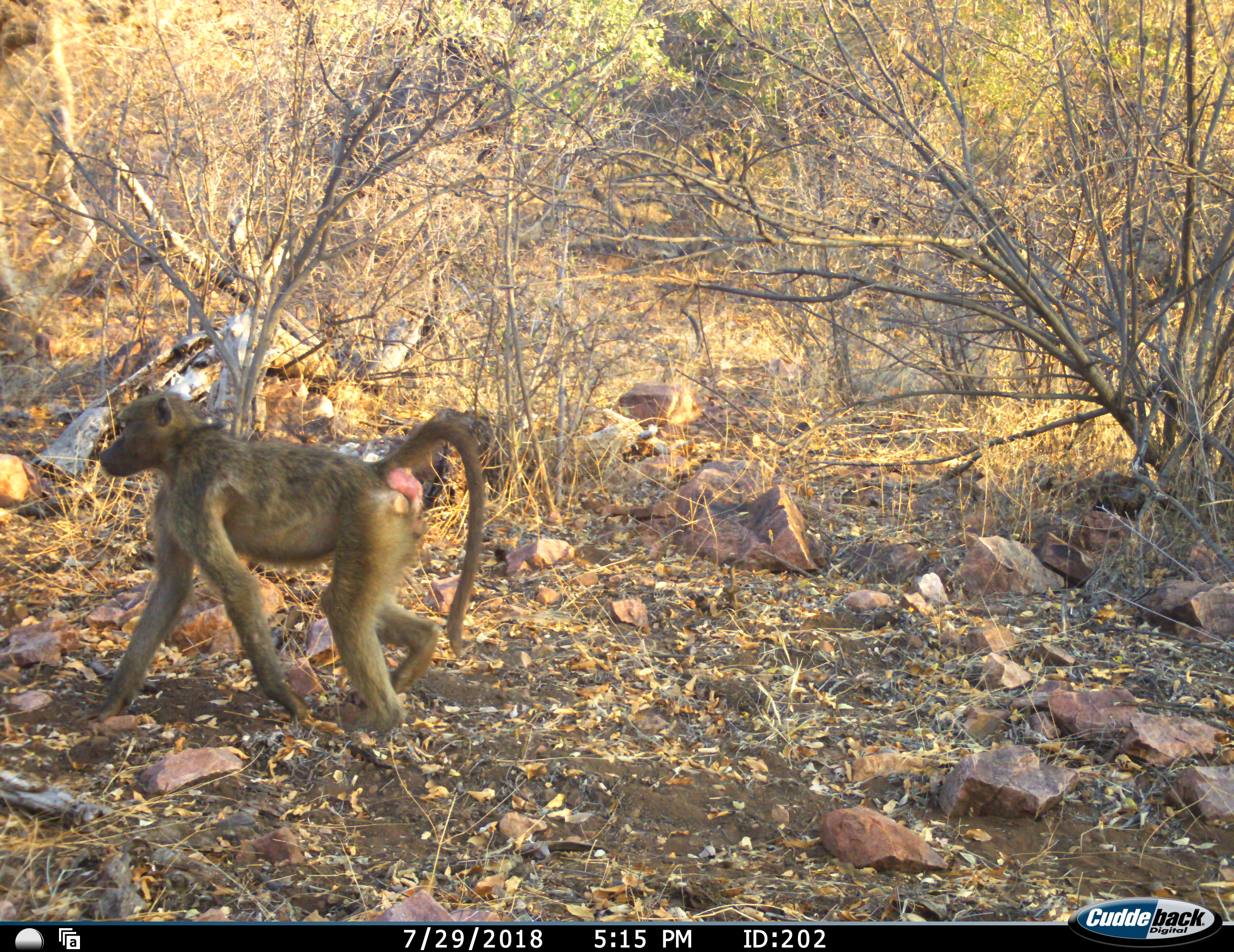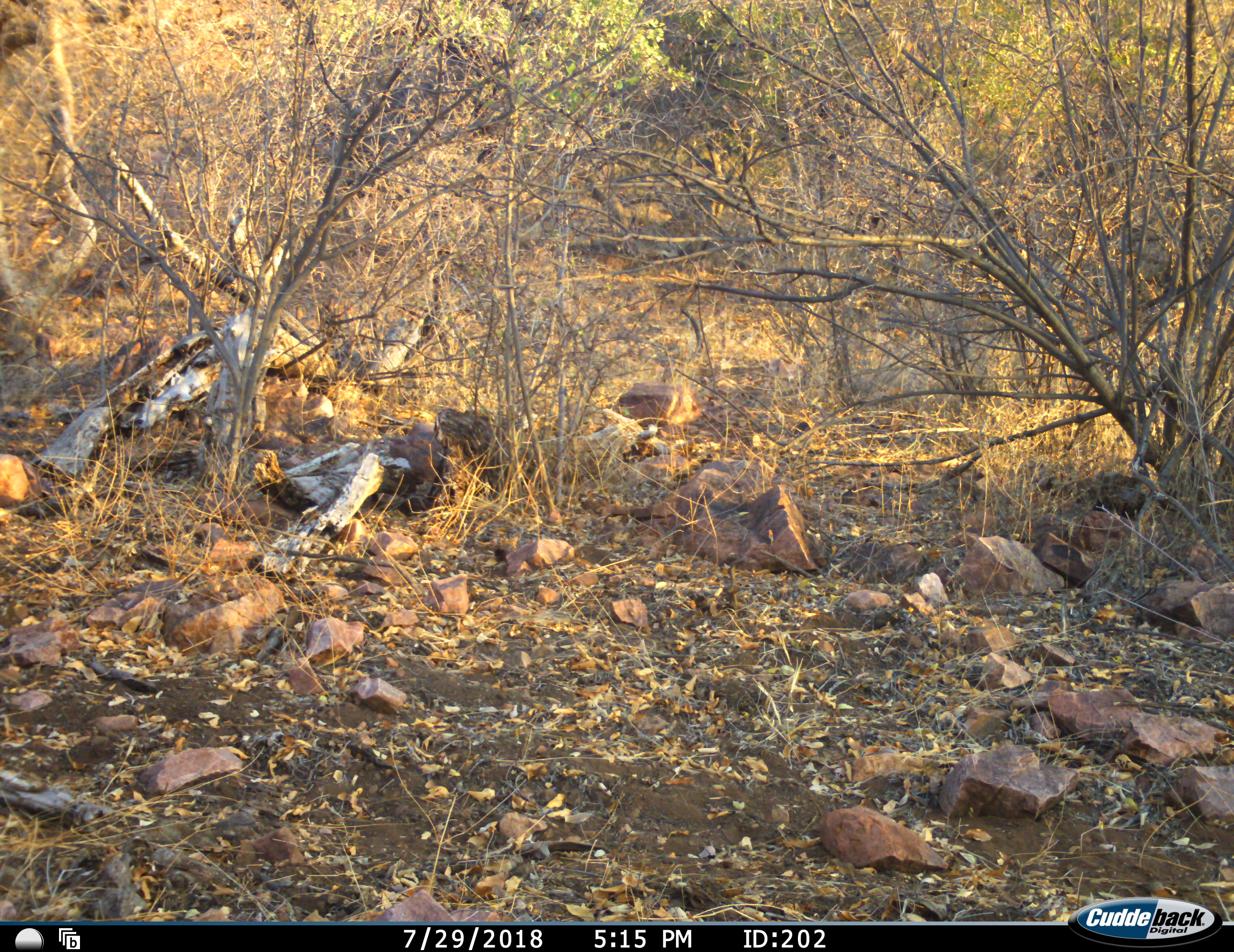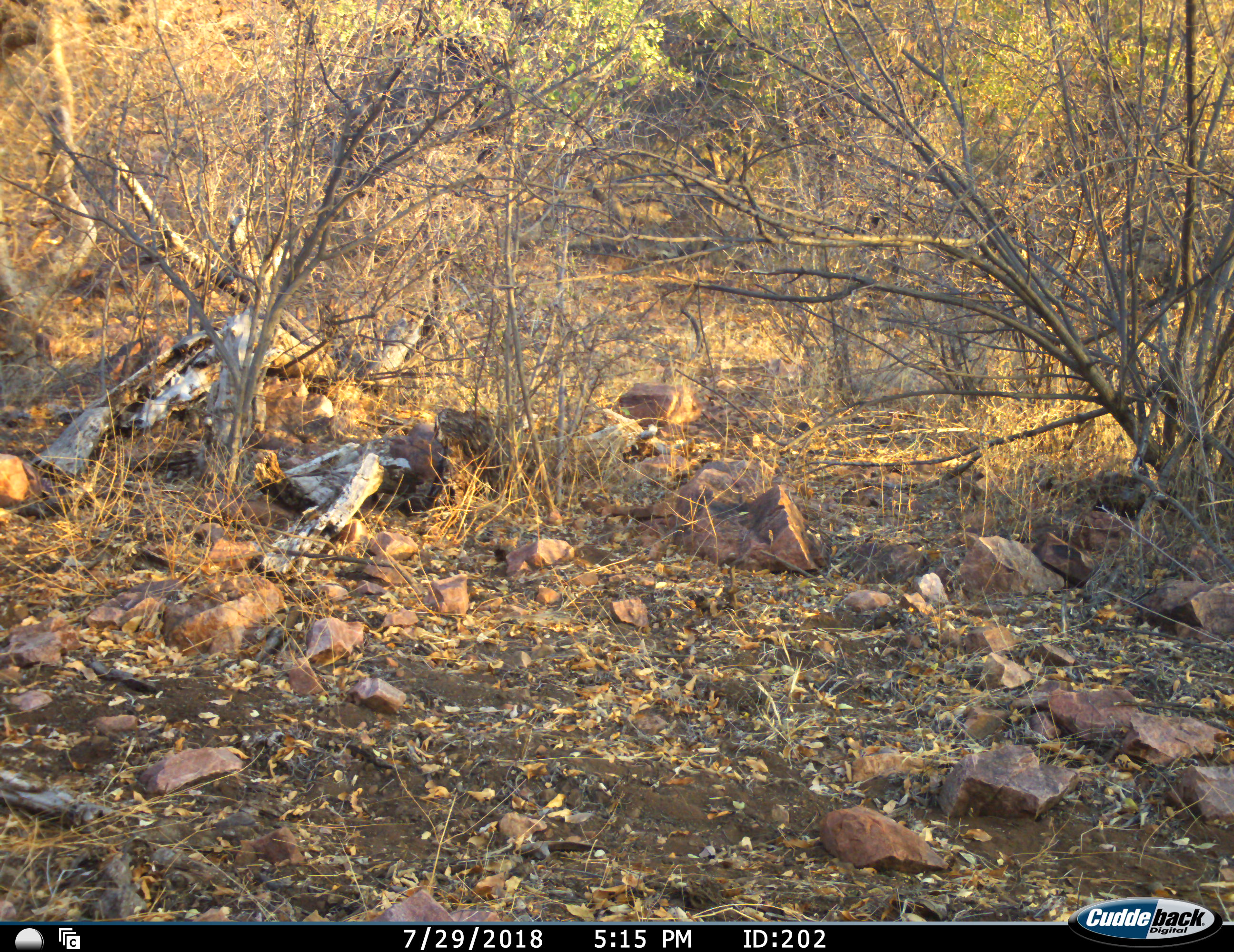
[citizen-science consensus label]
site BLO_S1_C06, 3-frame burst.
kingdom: Animalia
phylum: Chordata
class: Mammalia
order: Primates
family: Cercopithecidae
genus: Papio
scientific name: Papio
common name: baboon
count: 1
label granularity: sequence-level